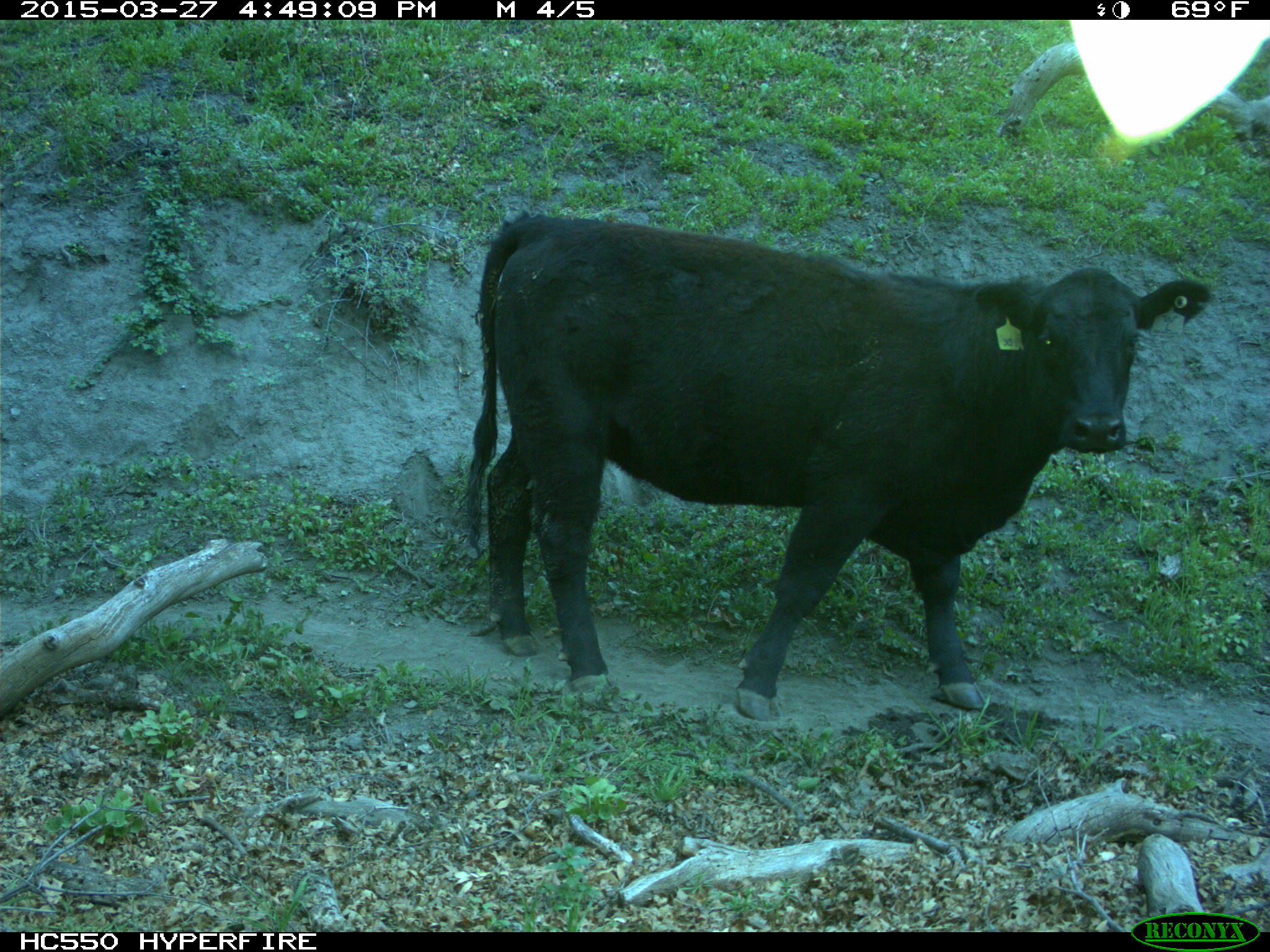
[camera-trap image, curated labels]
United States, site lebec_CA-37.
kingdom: Animalia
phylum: Chordata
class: Mammalia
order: Artiodactyla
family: Bovidae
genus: Bos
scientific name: Bos taurus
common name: domestic cow